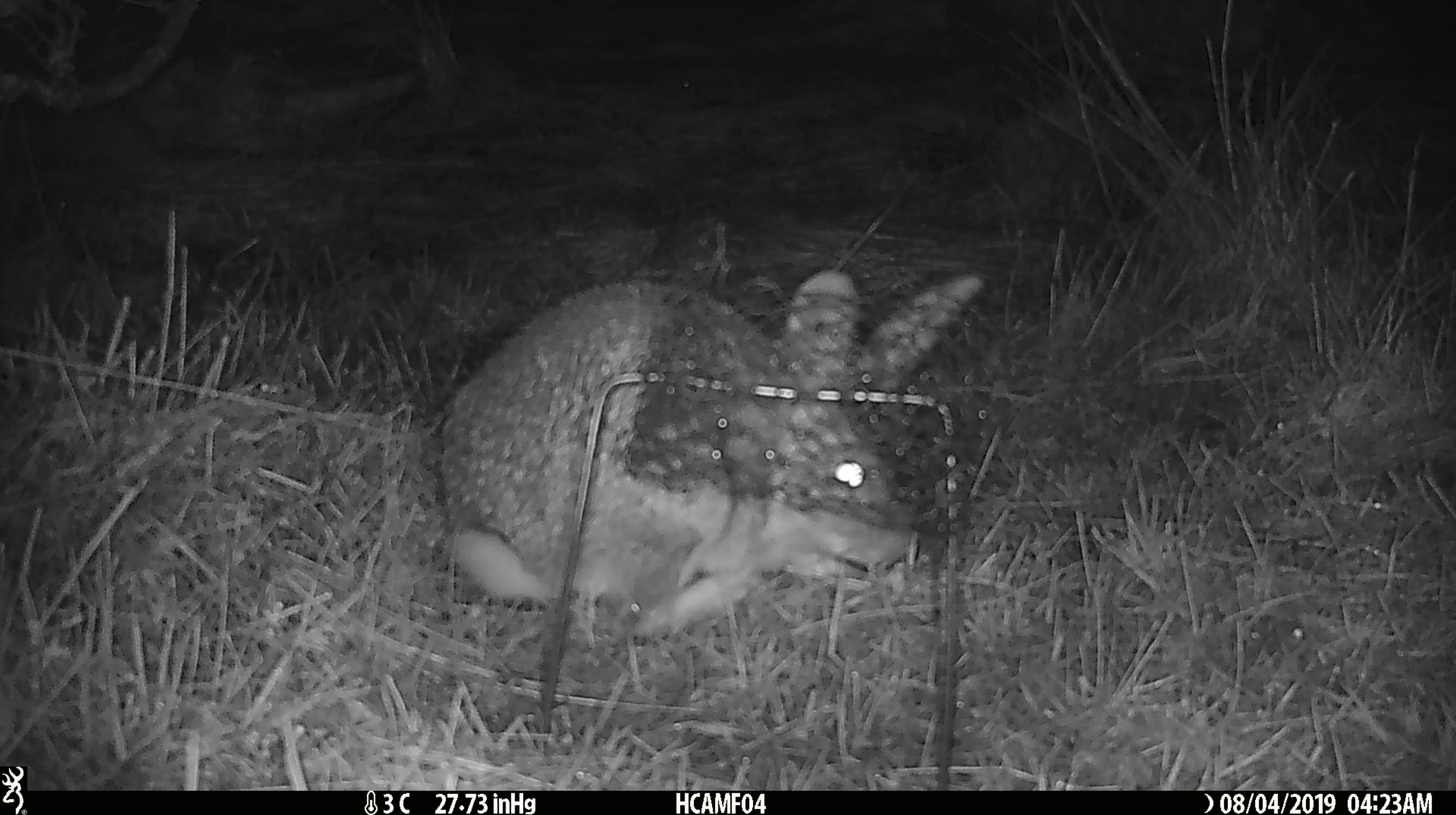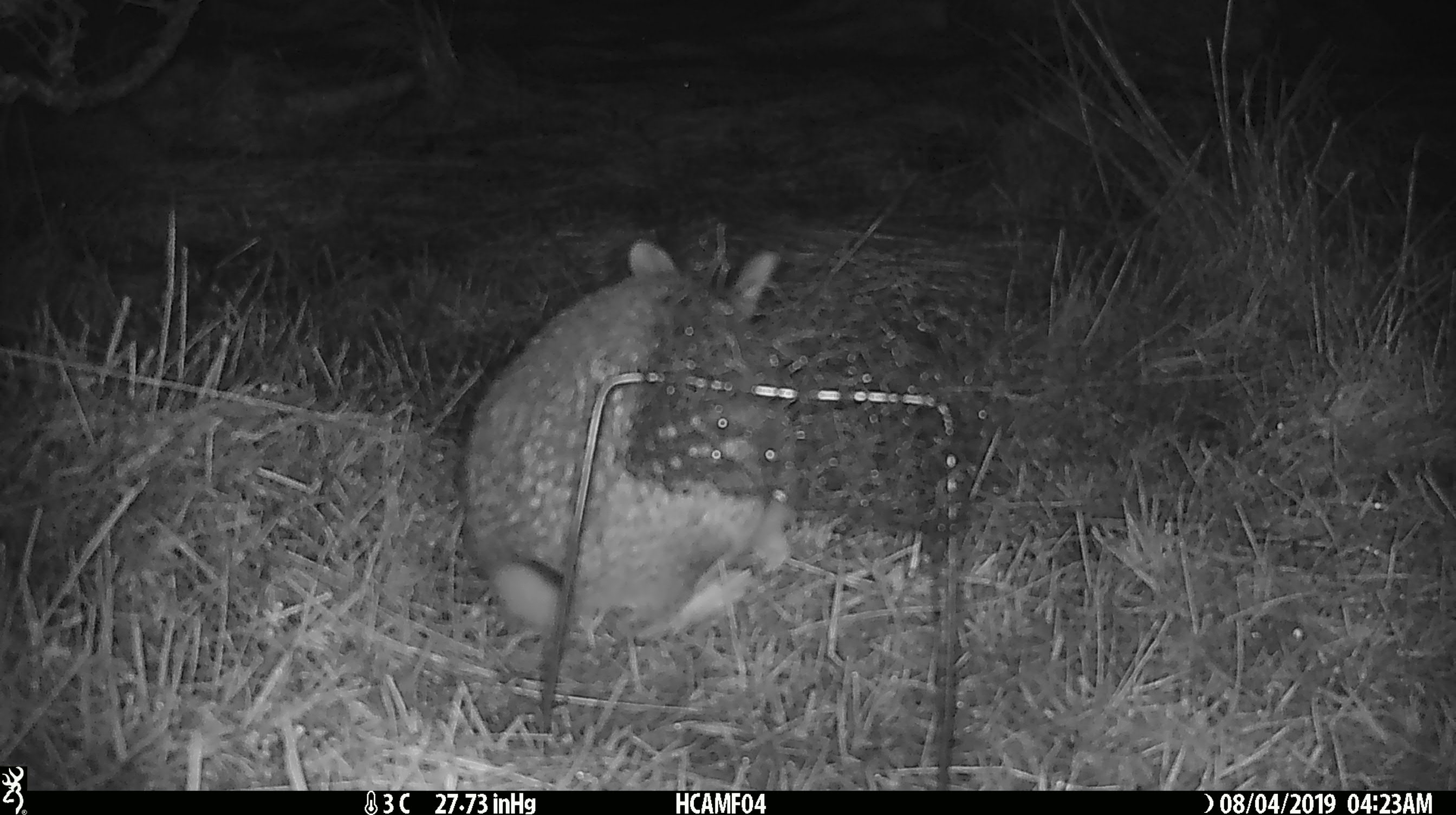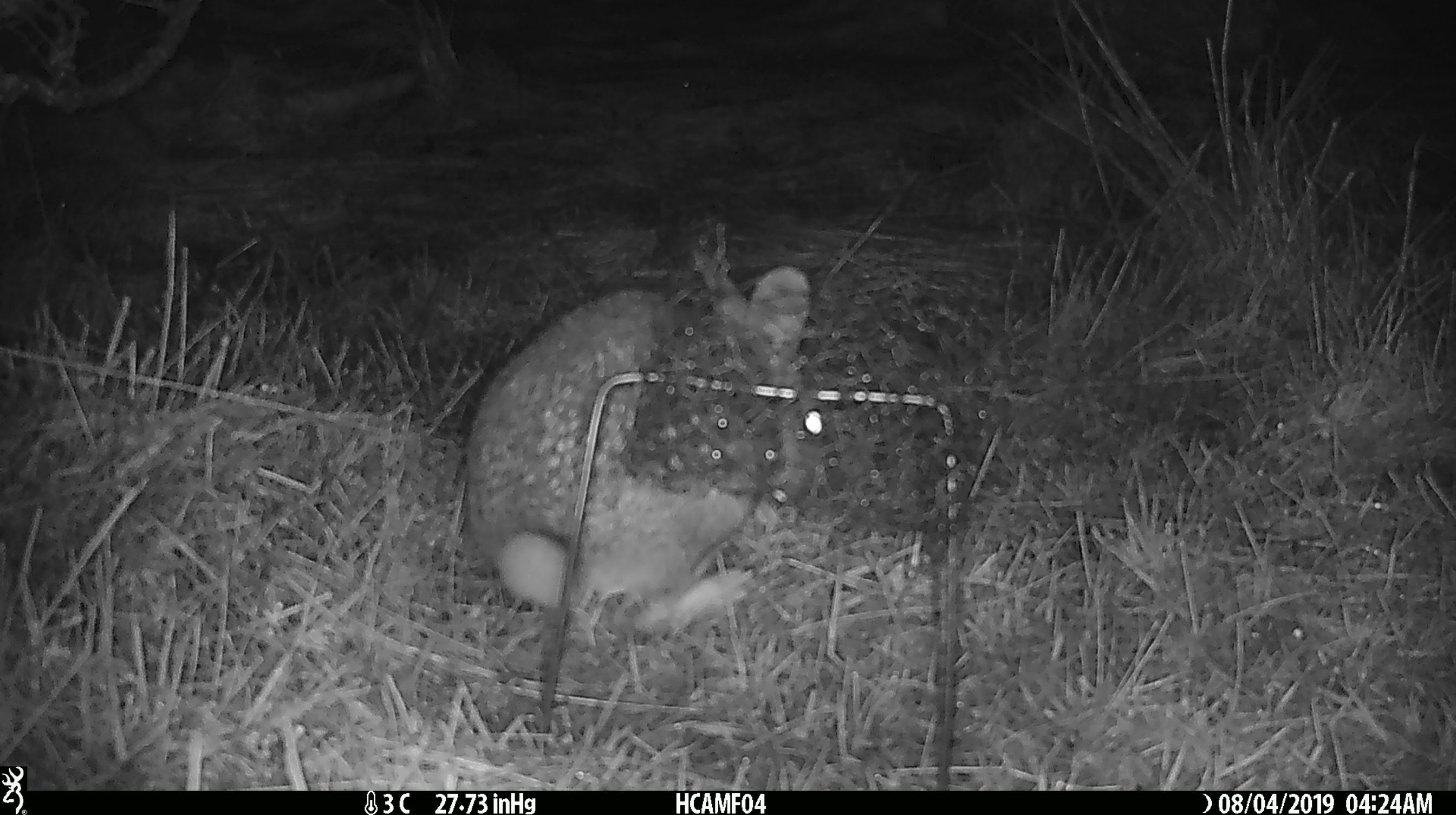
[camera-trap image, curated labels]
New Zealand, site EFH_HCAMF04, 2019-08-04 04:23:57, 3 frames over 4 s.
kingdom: Animalia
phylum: Chordata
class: Mammalia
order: Lagomorpha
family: Leporidae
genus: Lepus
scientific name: Lepus europaeus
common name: brown hare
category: hare